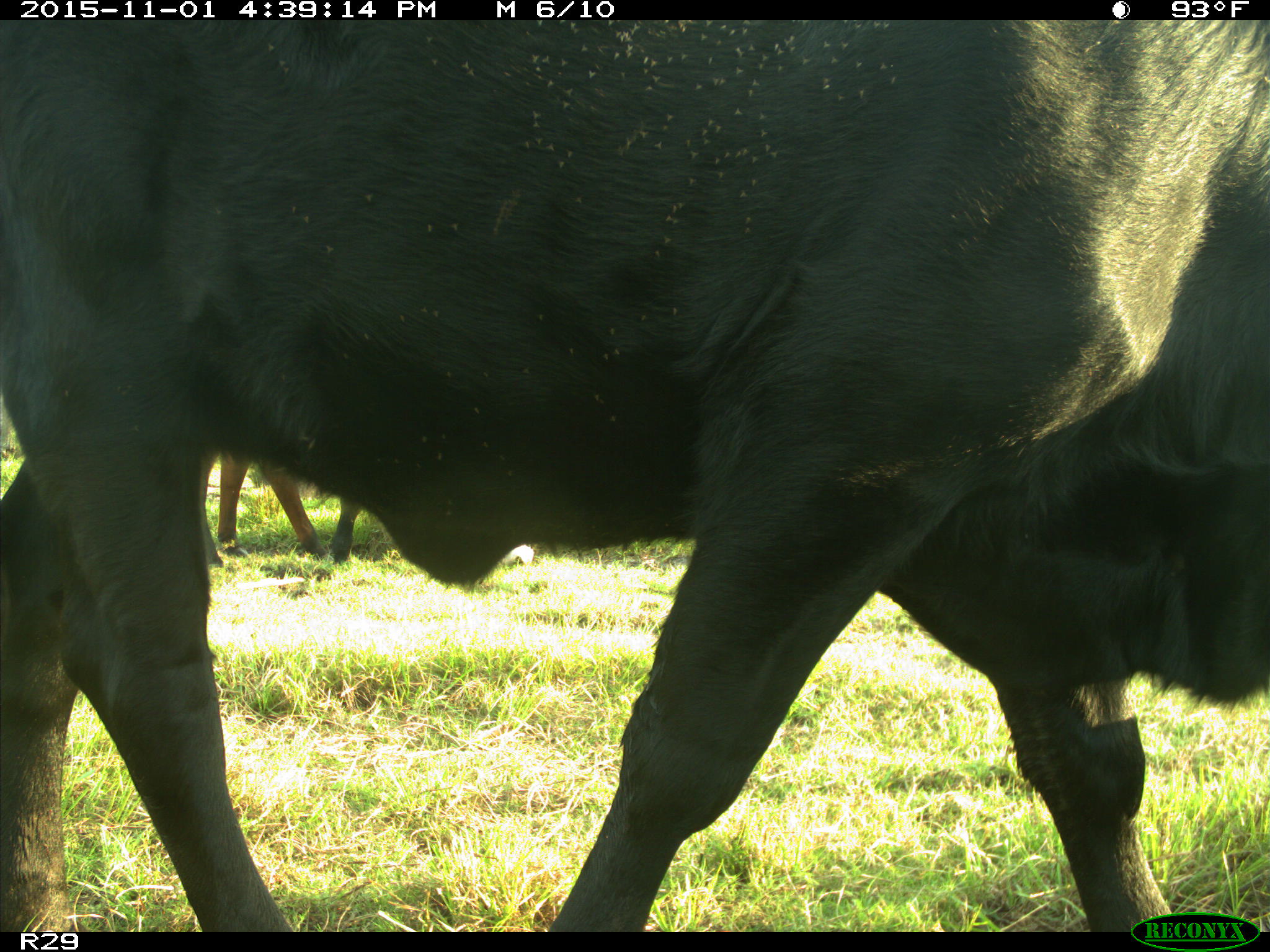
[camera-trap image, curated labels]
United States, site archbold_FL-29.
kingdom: Animalia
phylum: Chordata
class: Mammalia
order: Artiodactyla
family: Bovidae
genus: Bos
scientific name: Bos taurus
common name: domestic cow